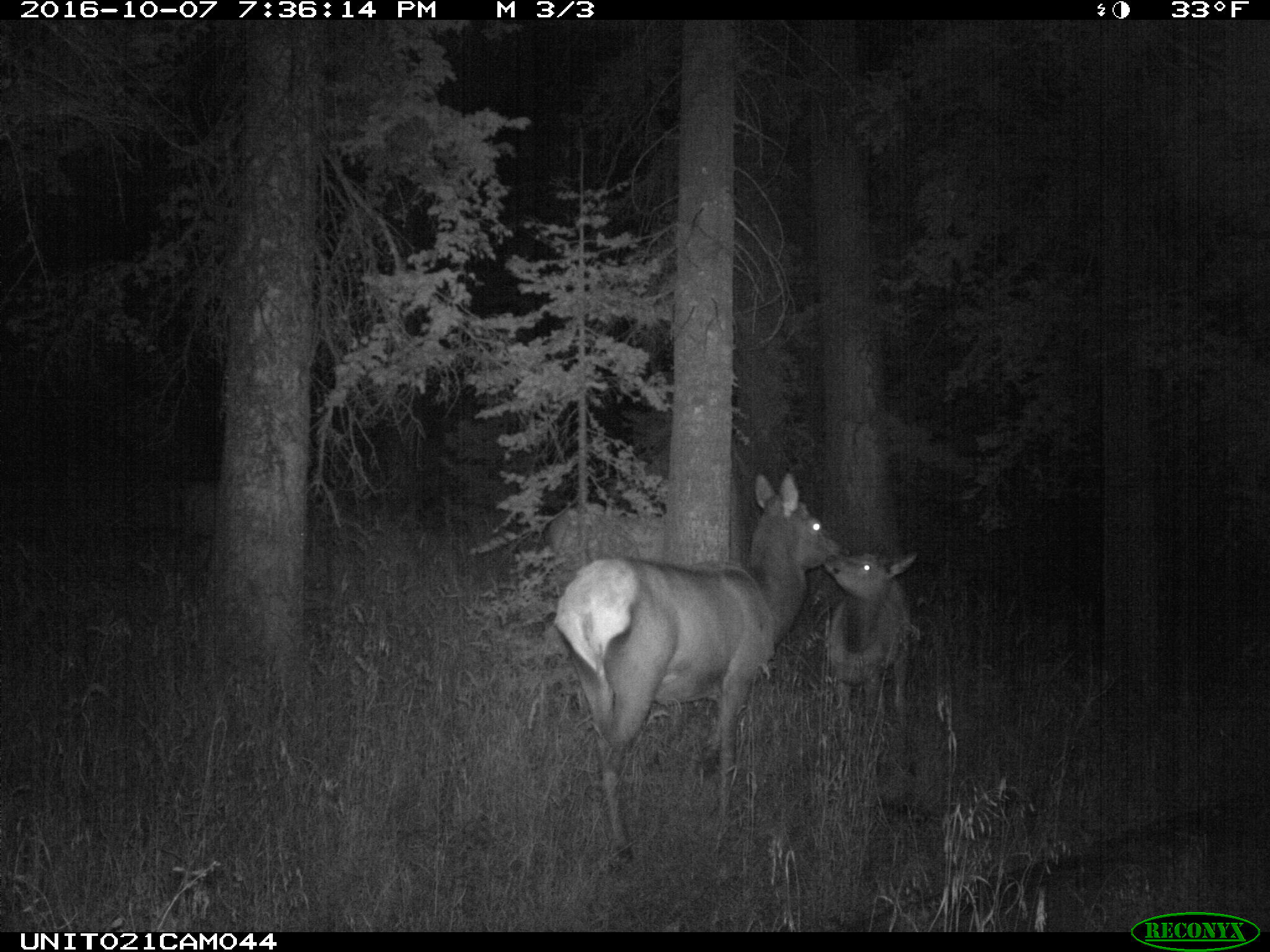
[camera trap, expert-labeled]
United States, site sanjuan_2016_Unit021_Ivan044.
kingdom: Animalia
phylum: Chordata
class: Mammalia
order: Artiodactyla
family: Cervidae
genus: Cervus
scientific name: Cervus elaphus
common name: red deer